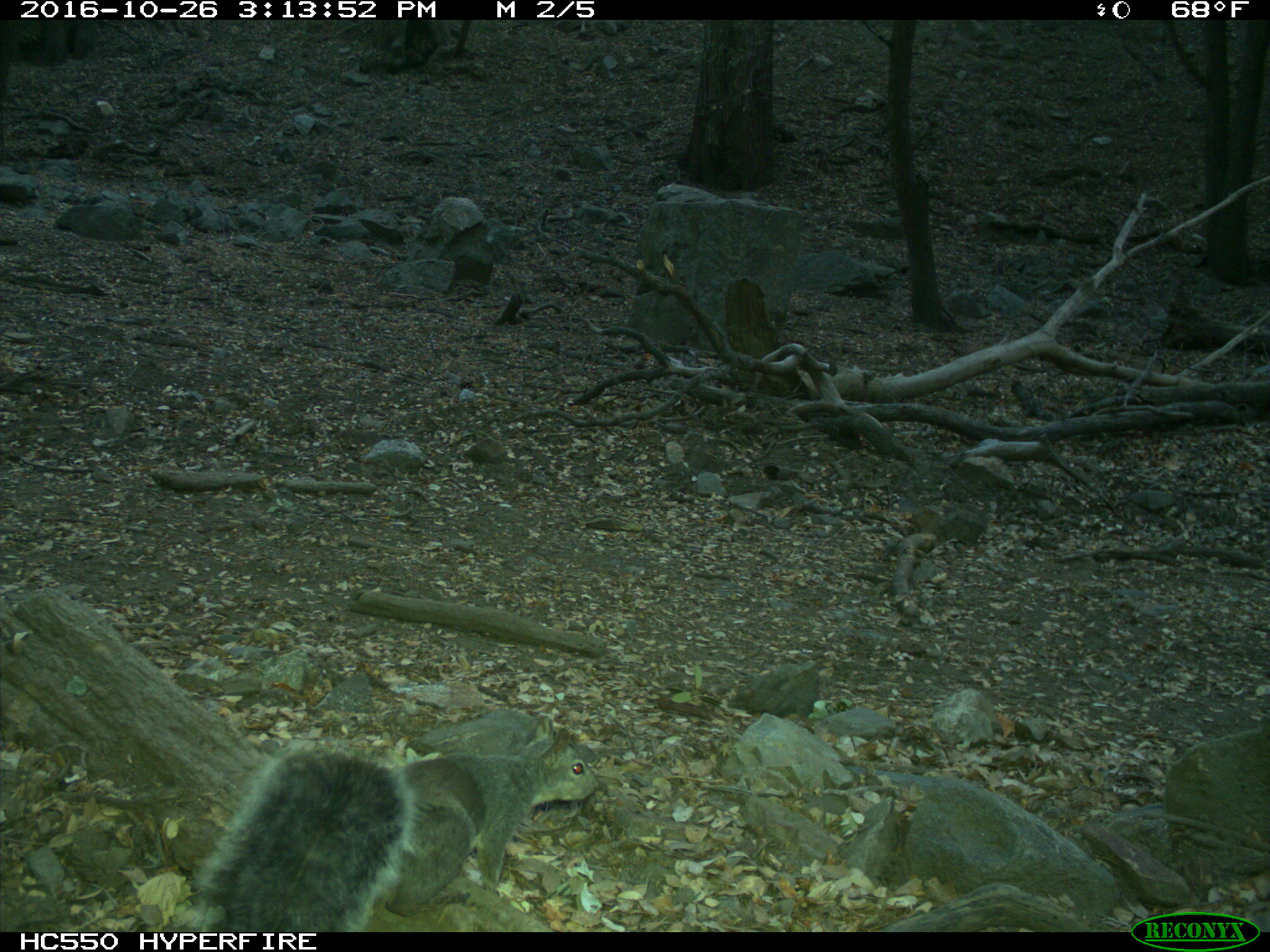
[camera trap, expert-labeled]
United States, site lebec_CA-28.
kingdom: Animalia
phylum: Chordata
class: Mammalia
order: Rodentia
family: Sciuridae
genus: Sciurus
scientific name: Sciurus carolinensis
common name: eastern gray squirrel